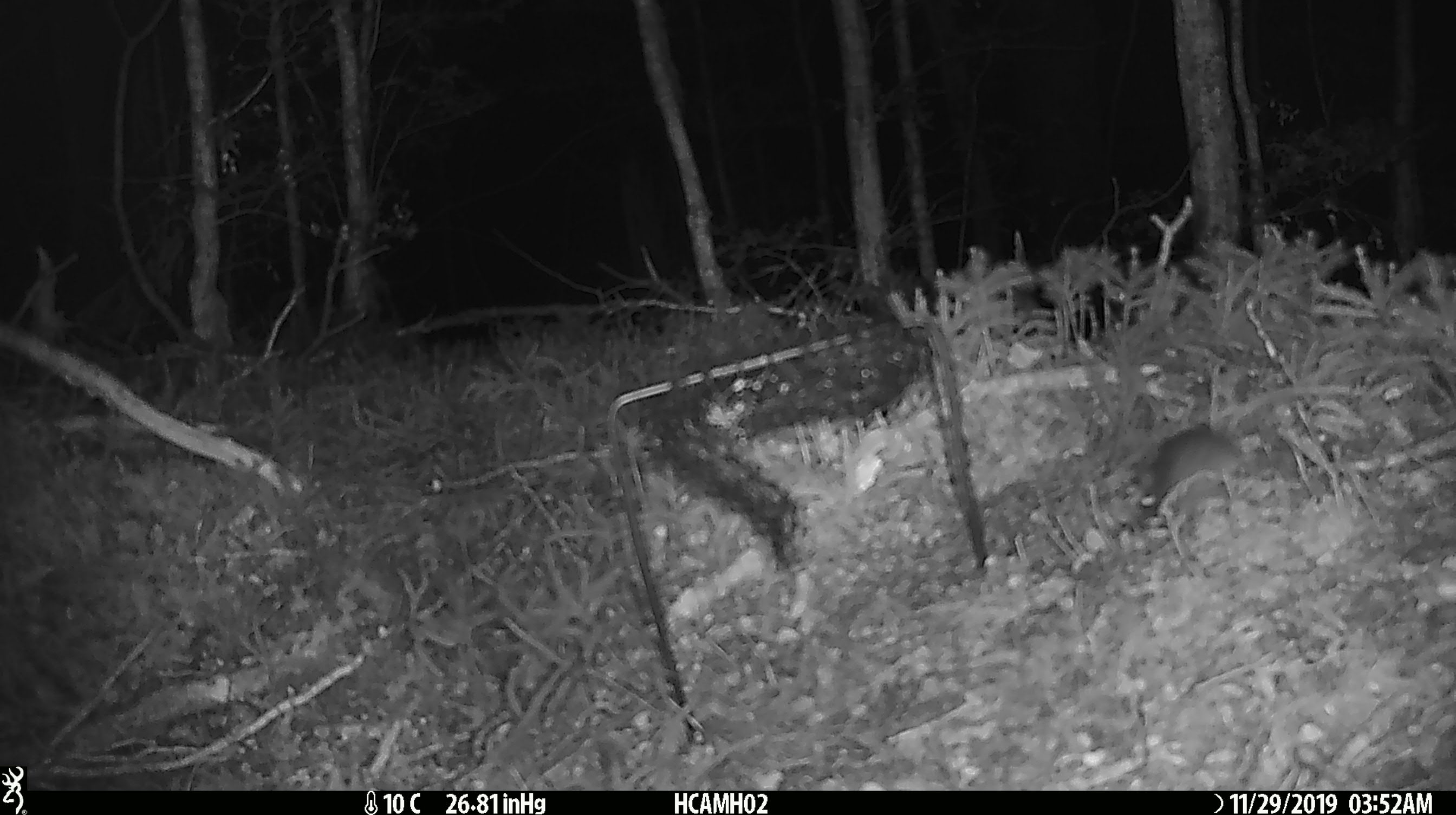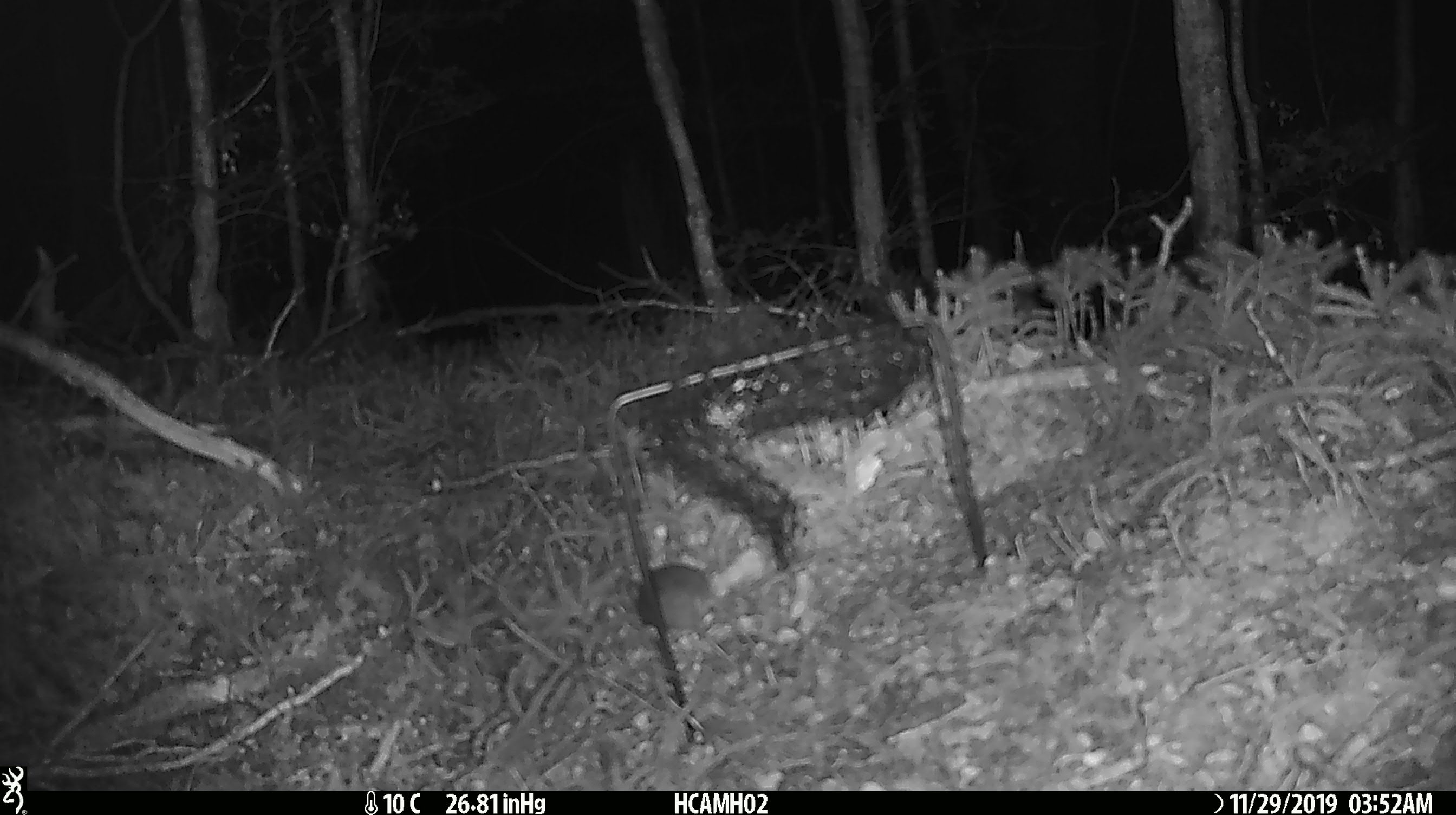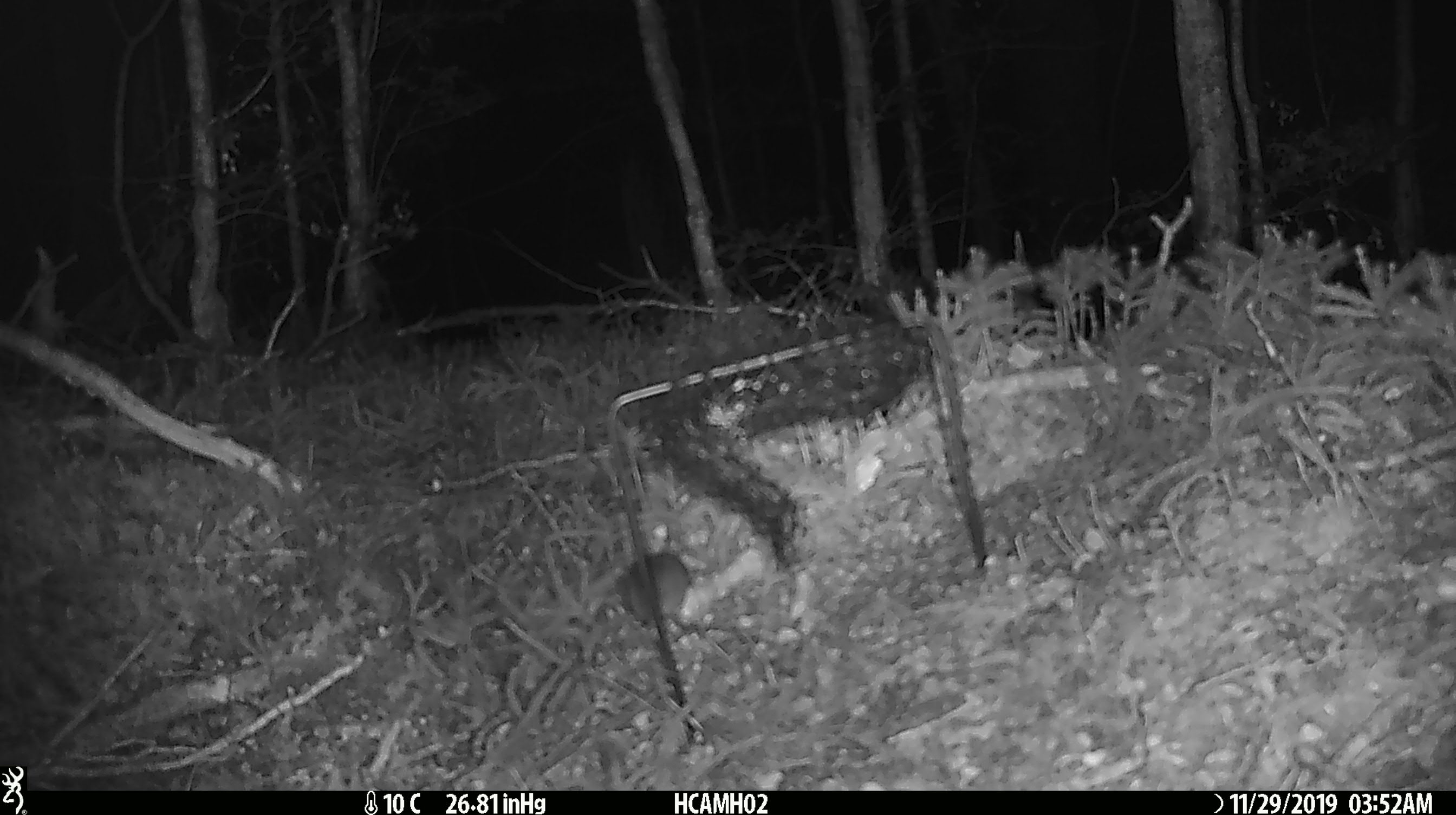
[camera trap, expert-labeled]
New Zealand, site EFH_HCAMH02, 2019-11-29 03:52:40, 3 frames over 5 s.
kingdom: Animalia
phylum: Chordata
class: Mammalia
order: Rodentia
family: Muridae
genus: Mus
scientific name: Mus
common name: mouse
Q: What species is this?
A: Mouse (Mus).